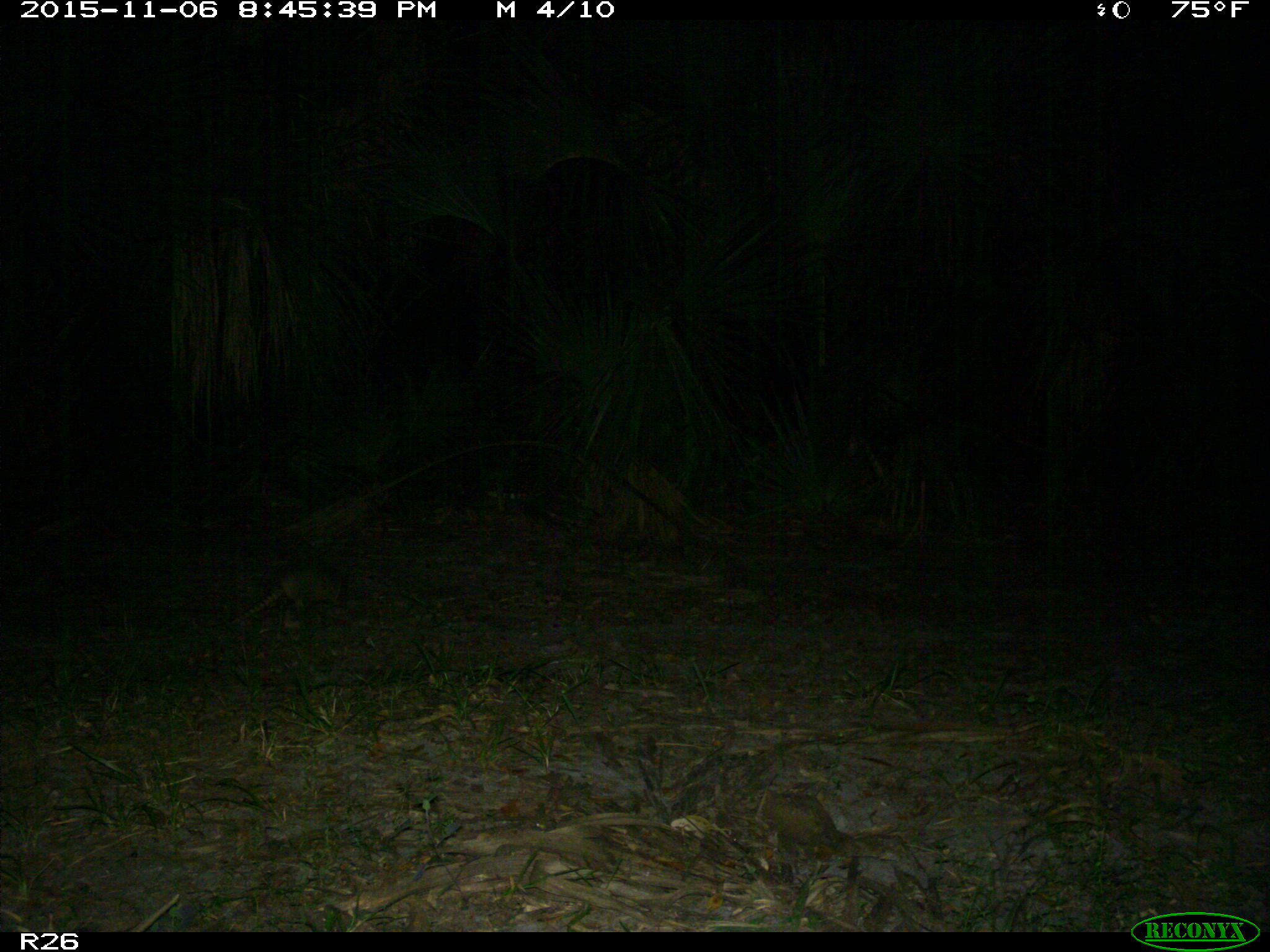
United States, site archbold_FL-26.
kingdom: Animalia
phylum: Chordata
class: Mammalia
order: Cingulata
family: Dasypodidae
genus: Dasypus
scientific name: Dasypus novemcinctus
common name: nine-banded armadillo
Dasypus novemcinctus (nine-banded armadillo).